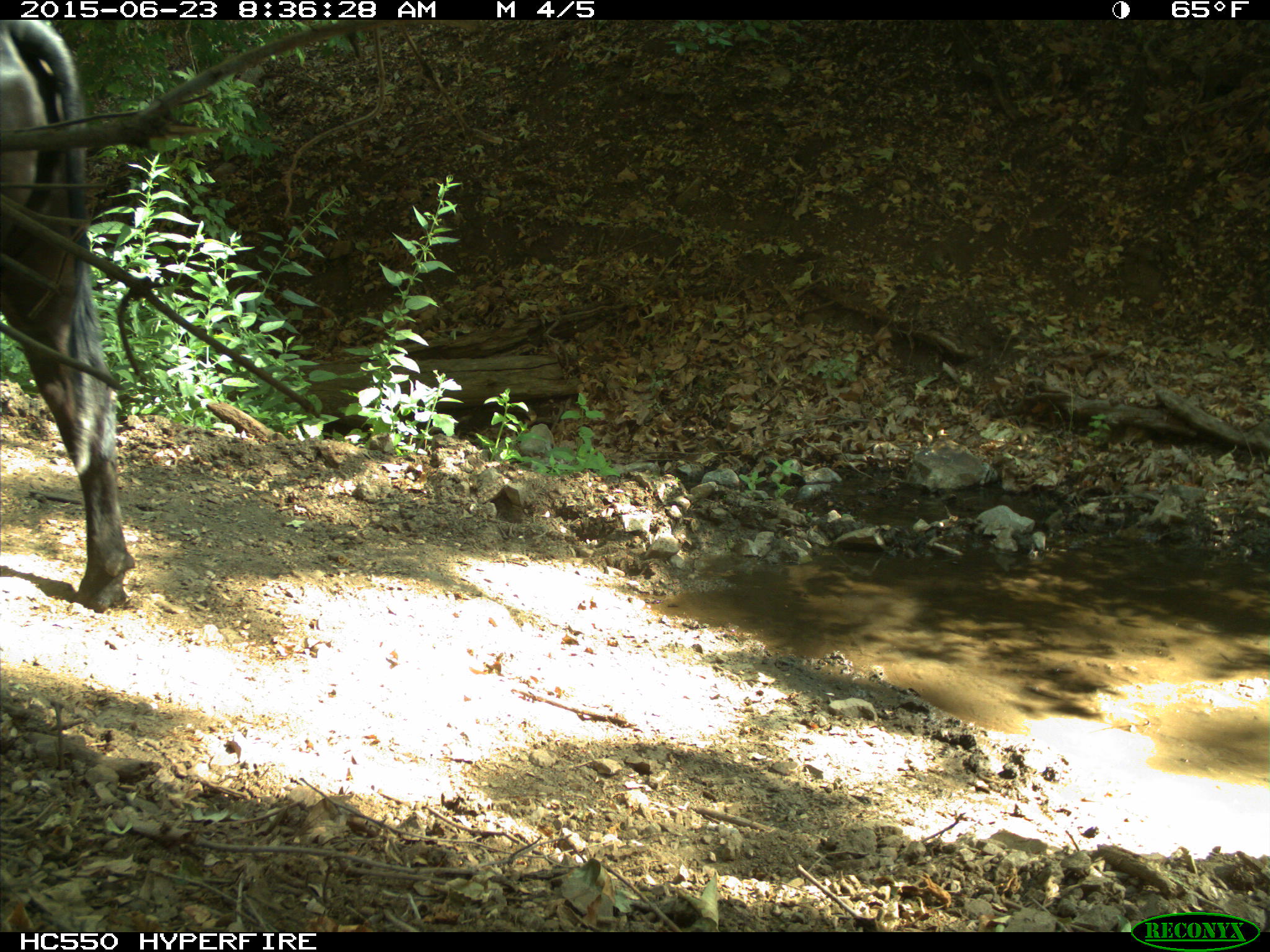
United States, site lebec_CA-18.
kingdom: Animalia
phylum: Chordata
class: Mammalia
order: Artiodactyla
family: Bovidae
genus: Bos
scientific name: Bos taurus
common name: domestic cow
Bos taurus (domestic cow).